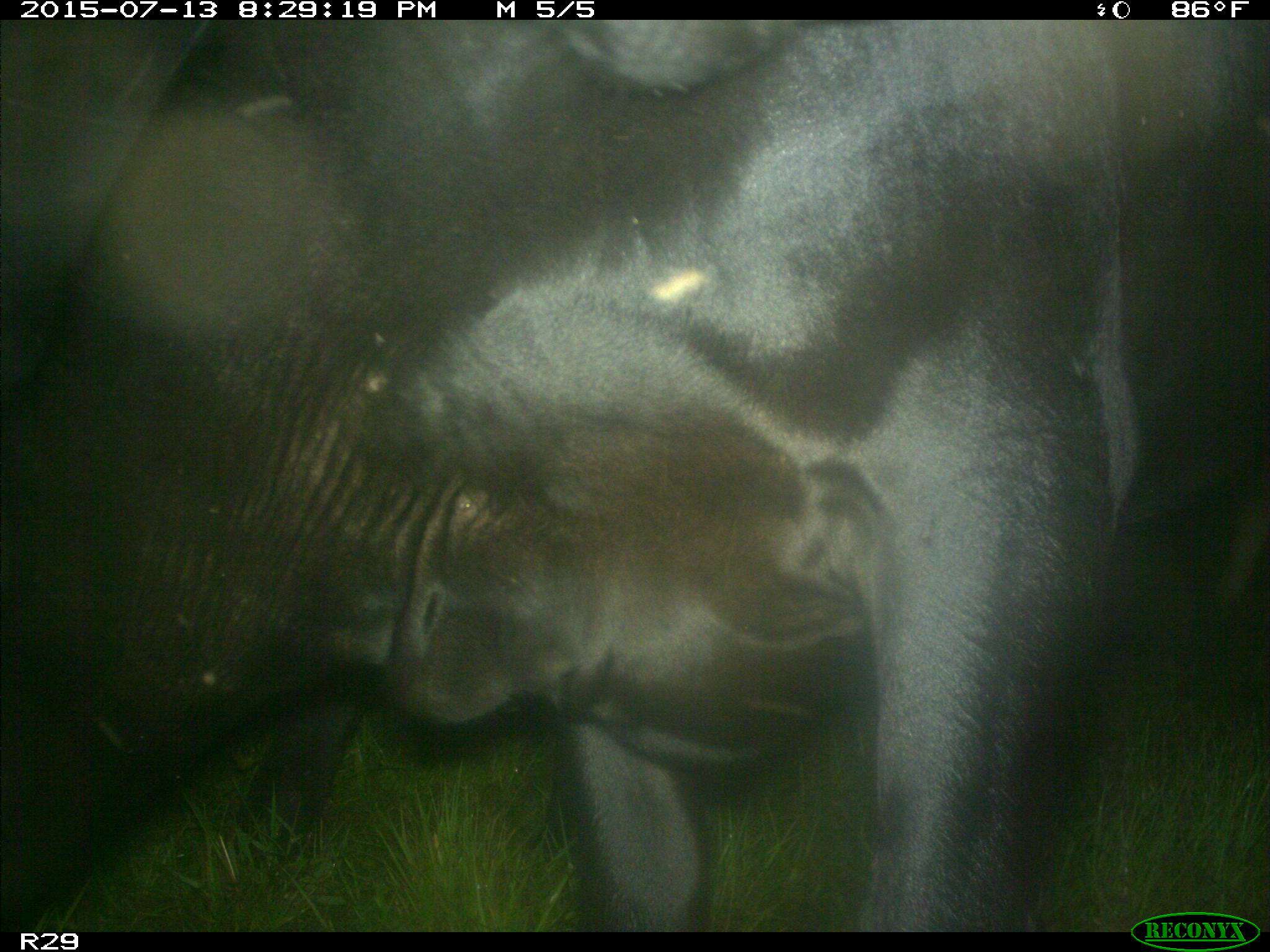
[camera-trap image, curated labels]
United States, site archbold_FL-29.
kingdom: Animalia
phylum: Chordata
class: Mammalia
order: Artiodactyla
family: Bovidae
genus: Bos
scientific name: Bos taurus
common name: domestic cow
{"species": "Bos taurus (domestic cow)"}